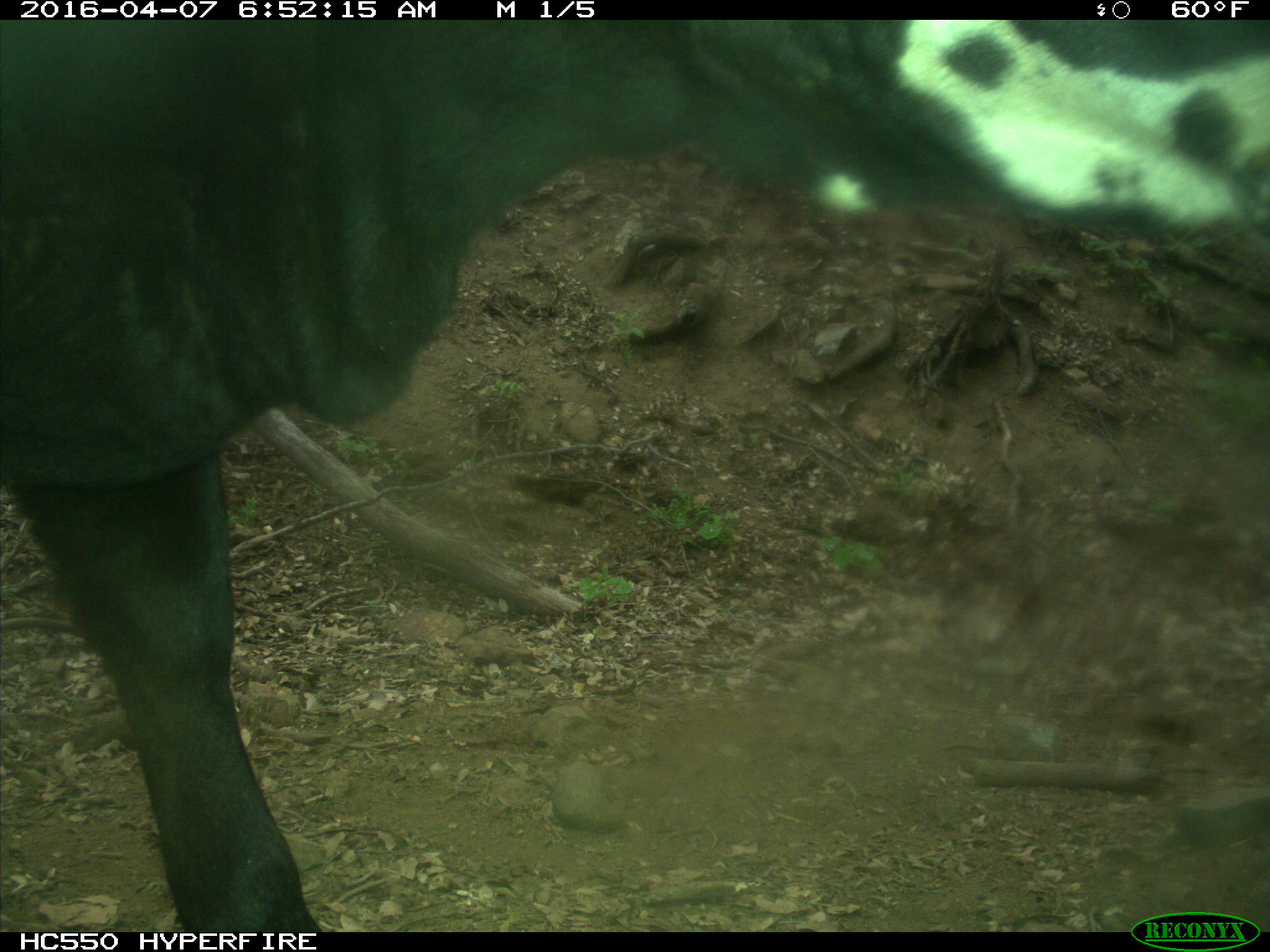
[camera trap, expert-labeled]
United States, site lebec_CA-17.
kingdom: Animalia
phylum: Chordata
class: Mammalia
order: Artiodactyla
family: Bovidae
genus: Bos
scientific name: Bos taurus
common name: domestic cow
Bos taurus (domestic cow).